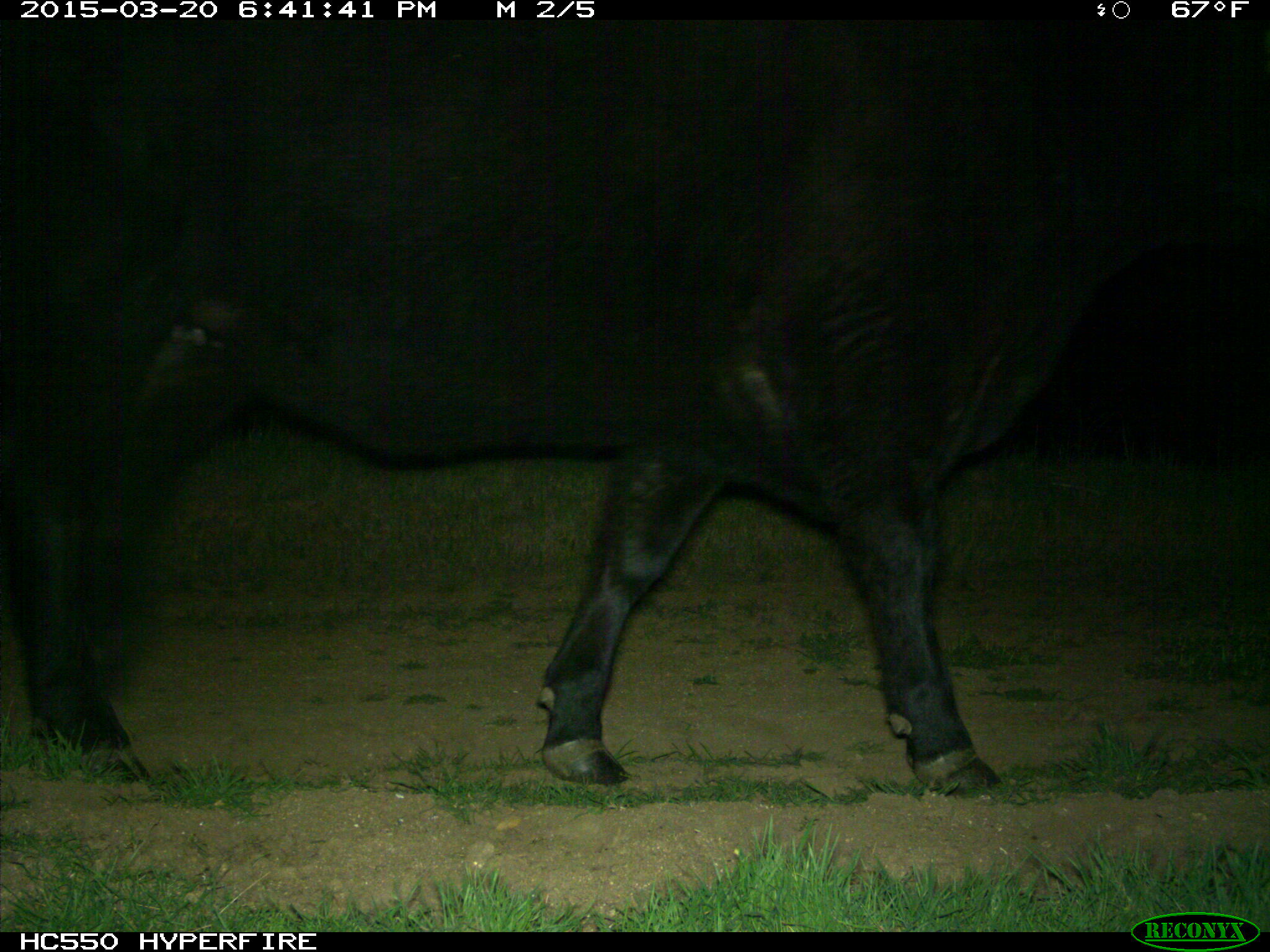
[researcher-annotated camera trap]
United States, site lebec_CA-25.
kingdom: Animalia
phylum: Chordata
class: Mammalia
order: Artiodactyla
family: Bovidae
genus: Bos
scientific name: Bos taurus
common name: domestic cow